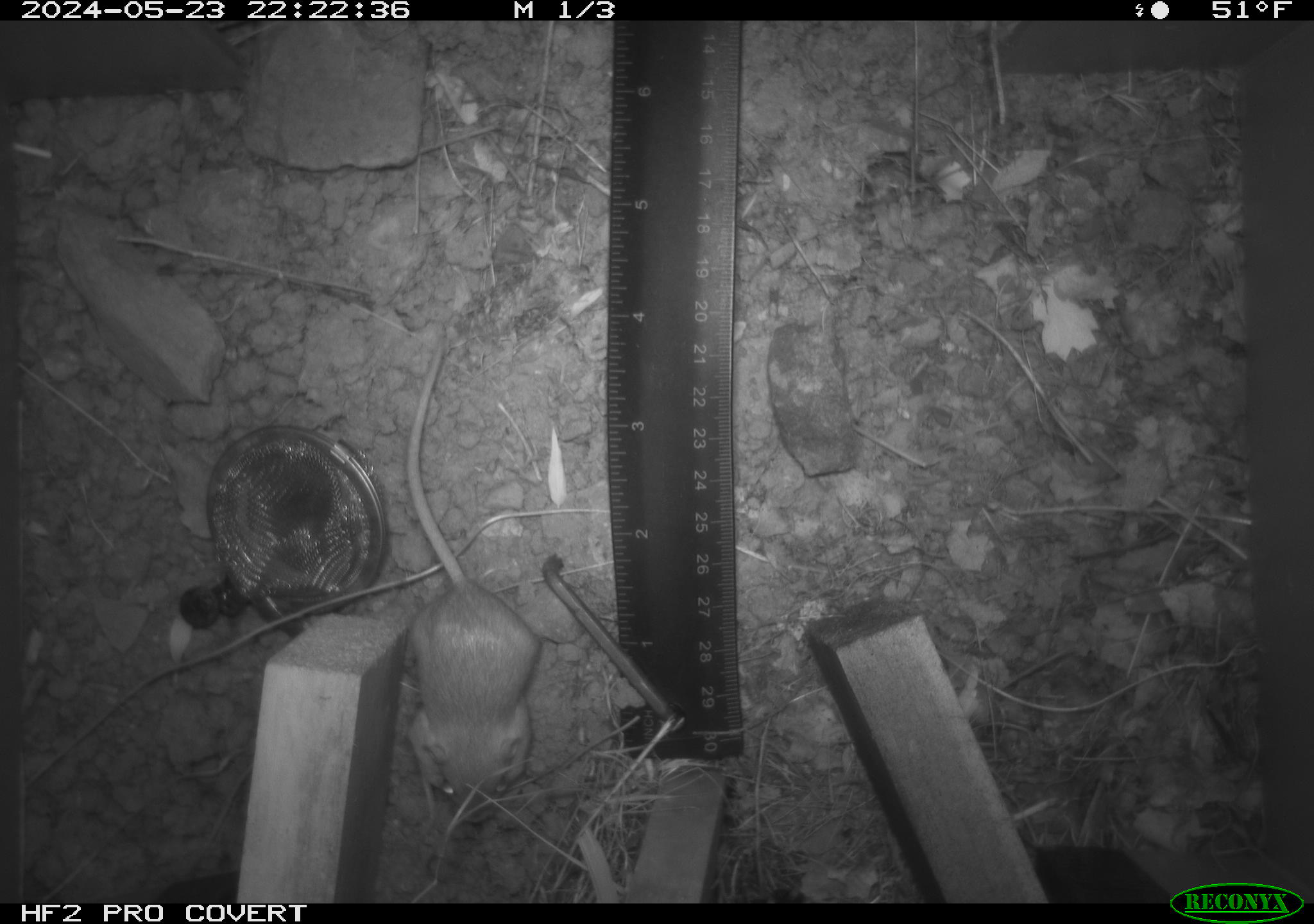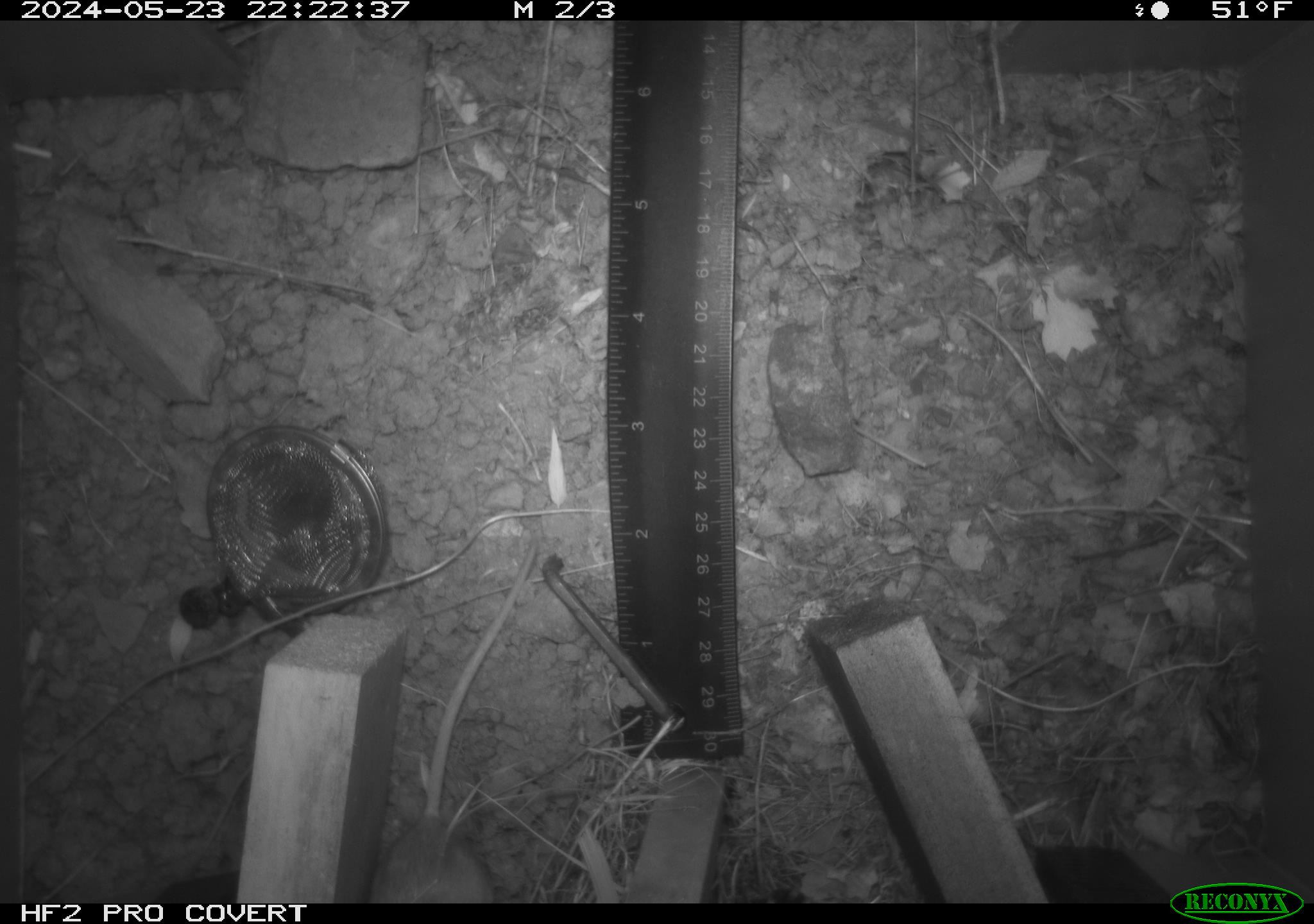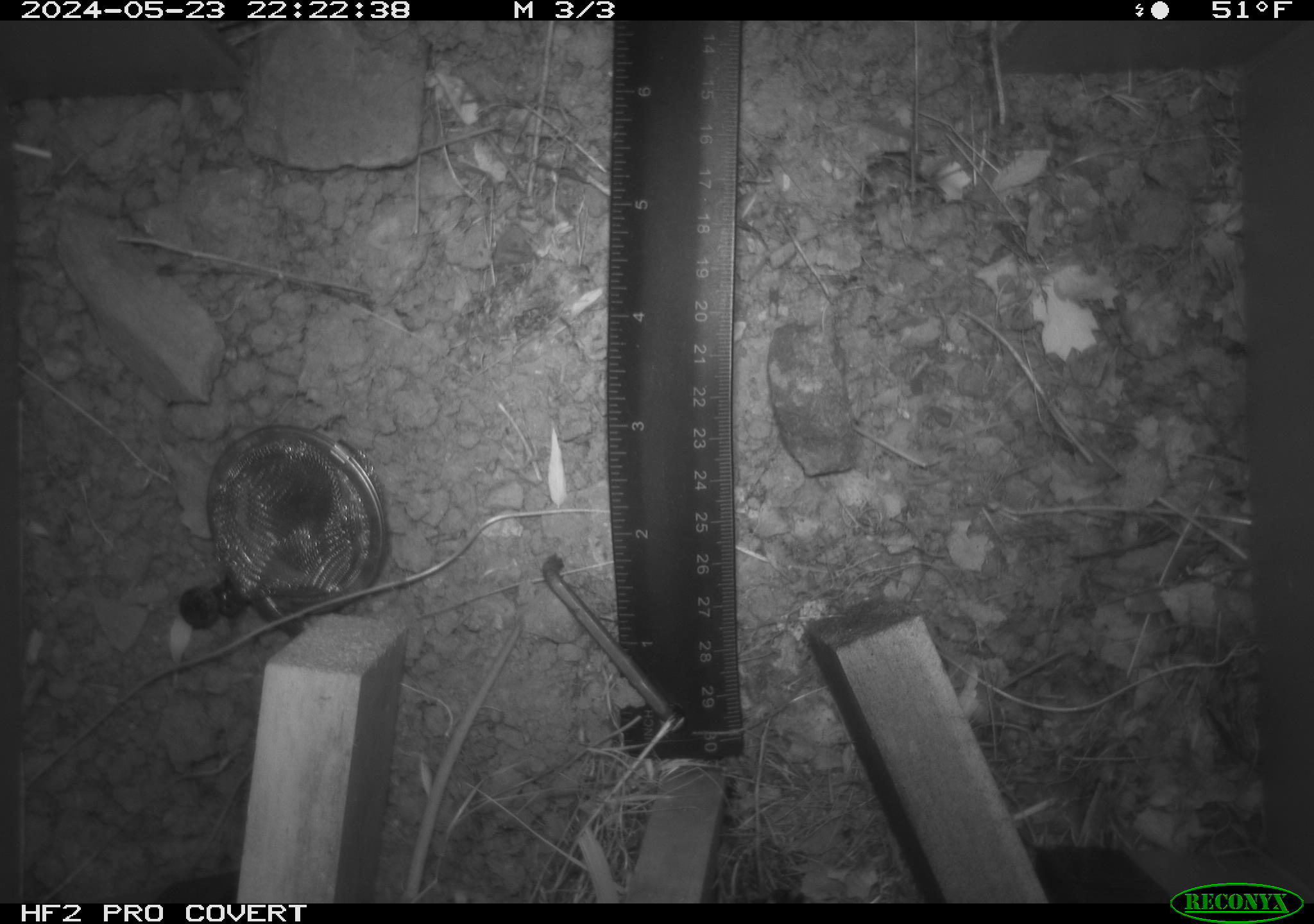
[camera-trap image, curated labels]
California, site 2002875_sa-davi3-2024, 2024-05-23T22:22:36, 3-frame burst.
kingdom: Animalia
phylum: Chordata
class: Mammalia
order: Rodentia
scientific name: Rodentia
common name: mouse species